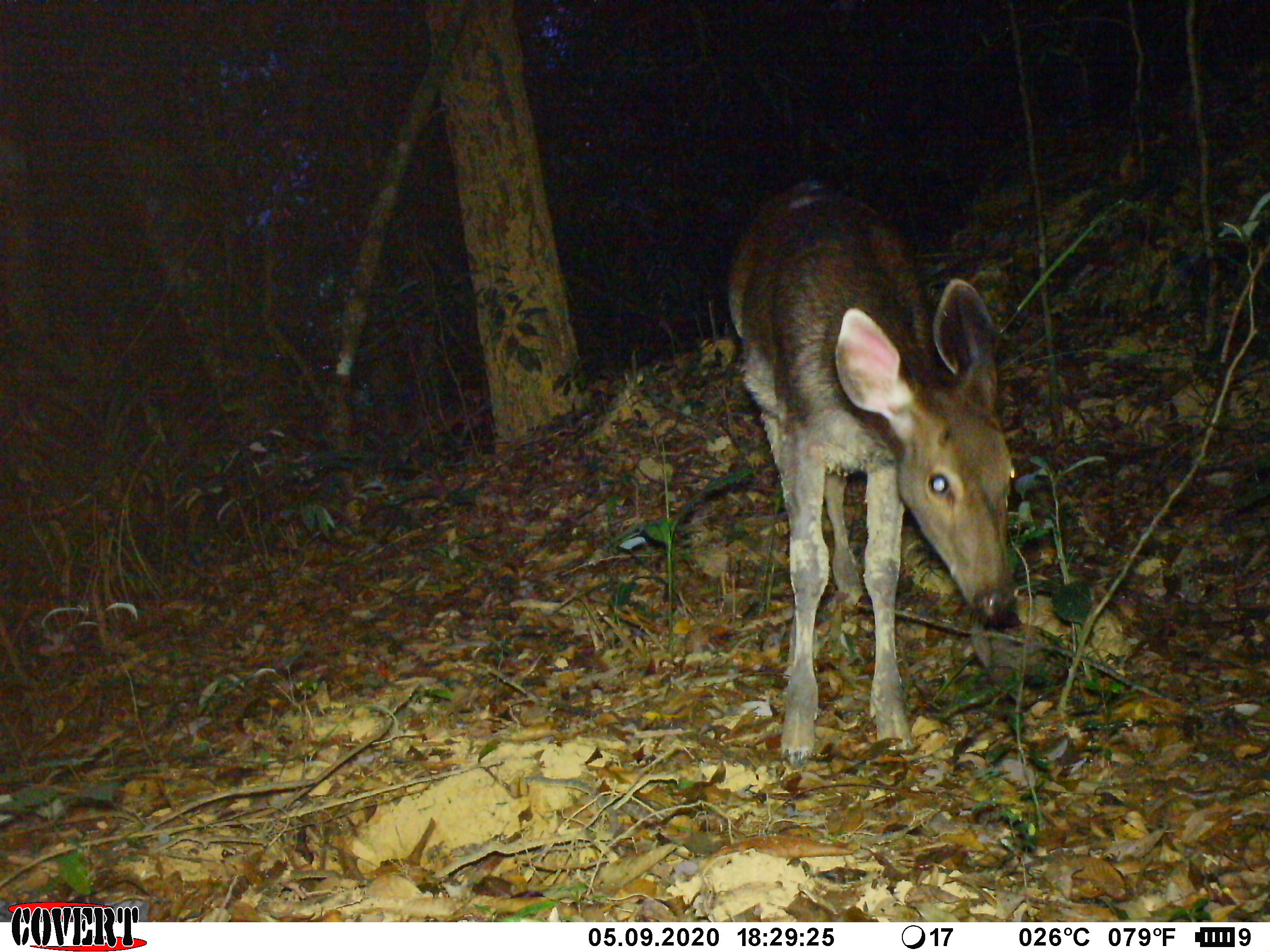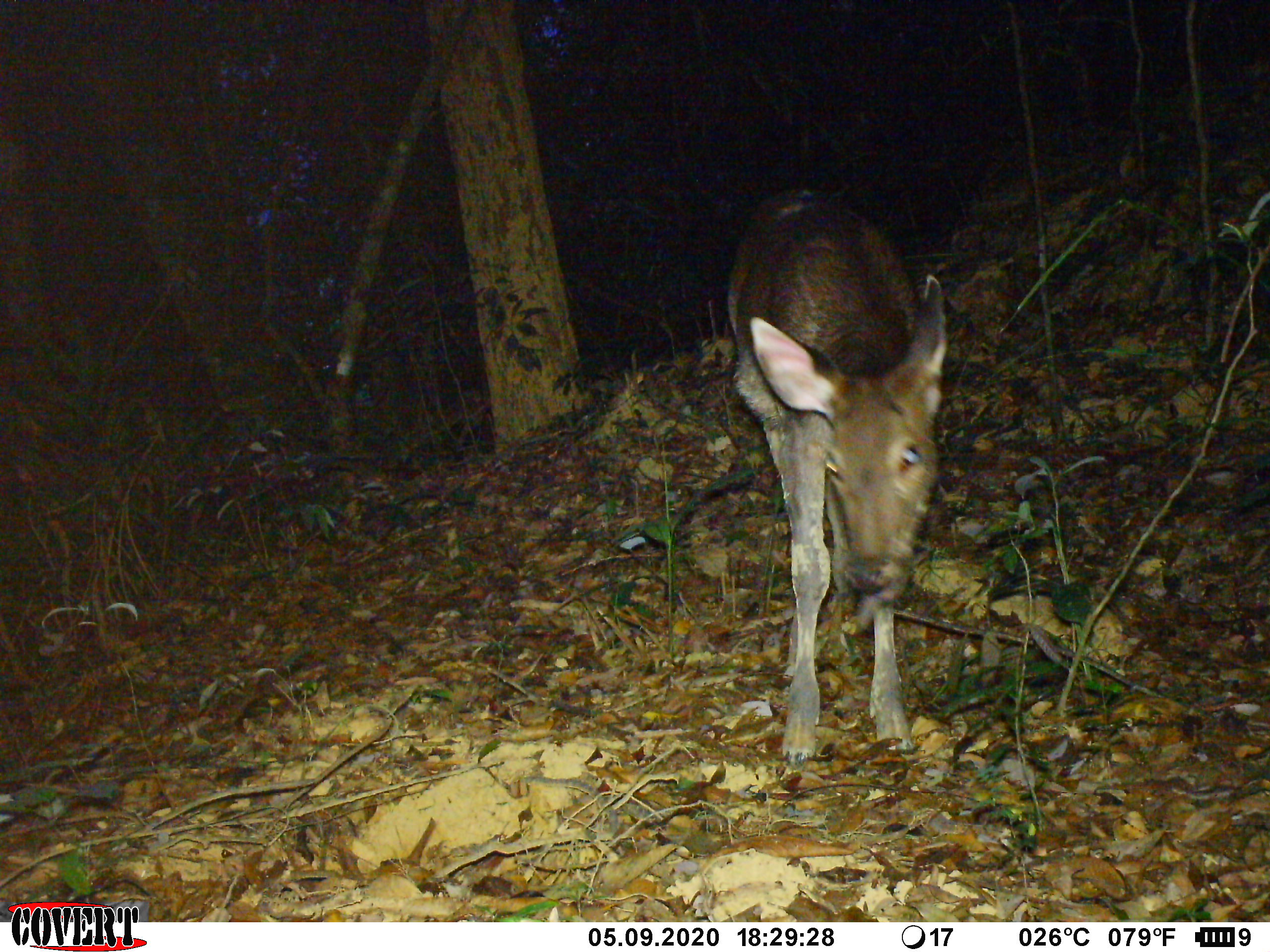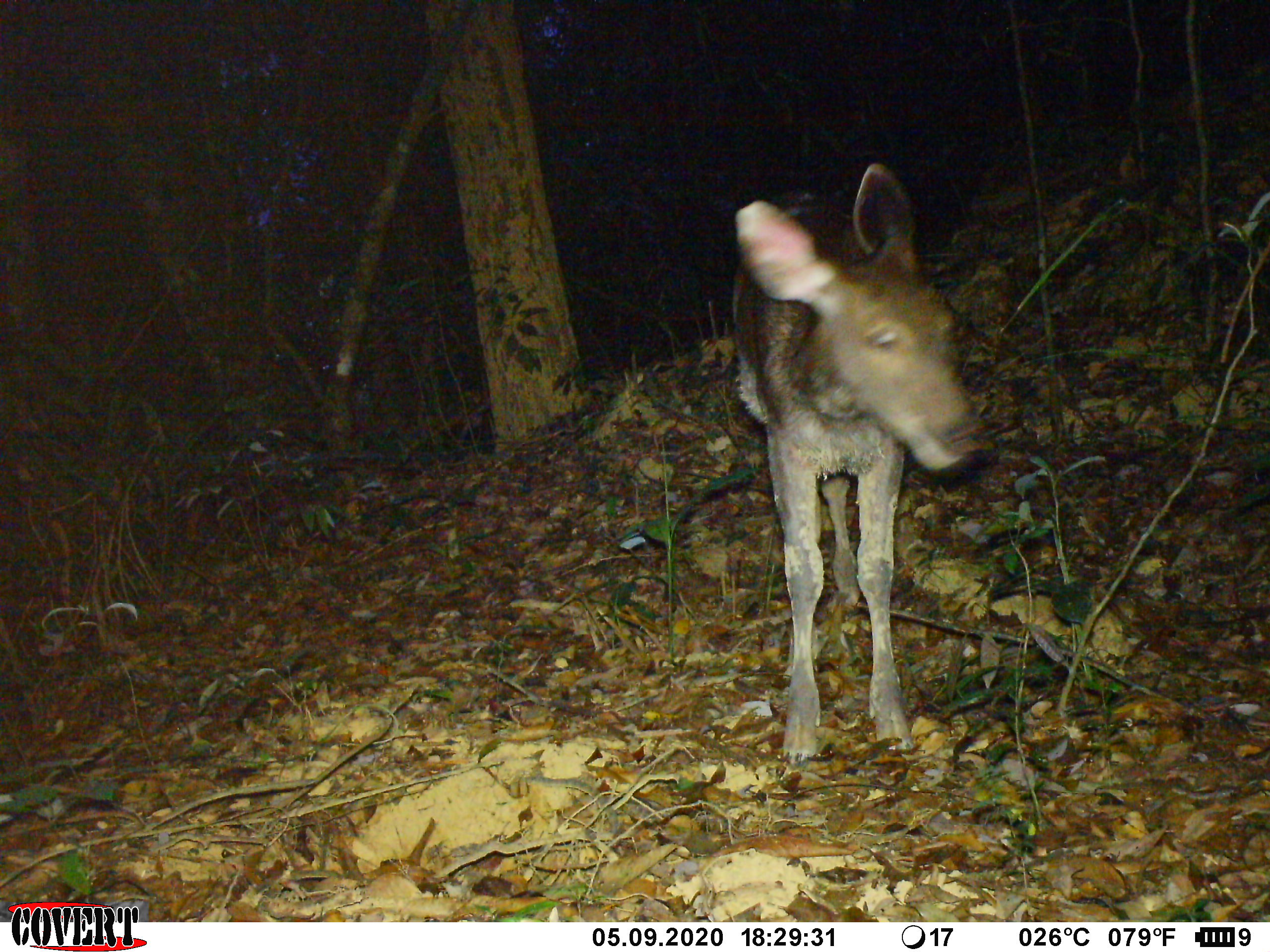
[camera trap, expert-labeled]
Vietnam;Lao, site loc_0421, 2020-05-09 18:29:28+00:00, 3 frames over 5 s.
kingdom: Animalia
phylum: Chordata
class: Mammalia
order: Artiodactyla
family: Cervidae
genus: Rusa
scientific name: Rusa unicolor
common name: sambar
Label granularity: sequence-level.